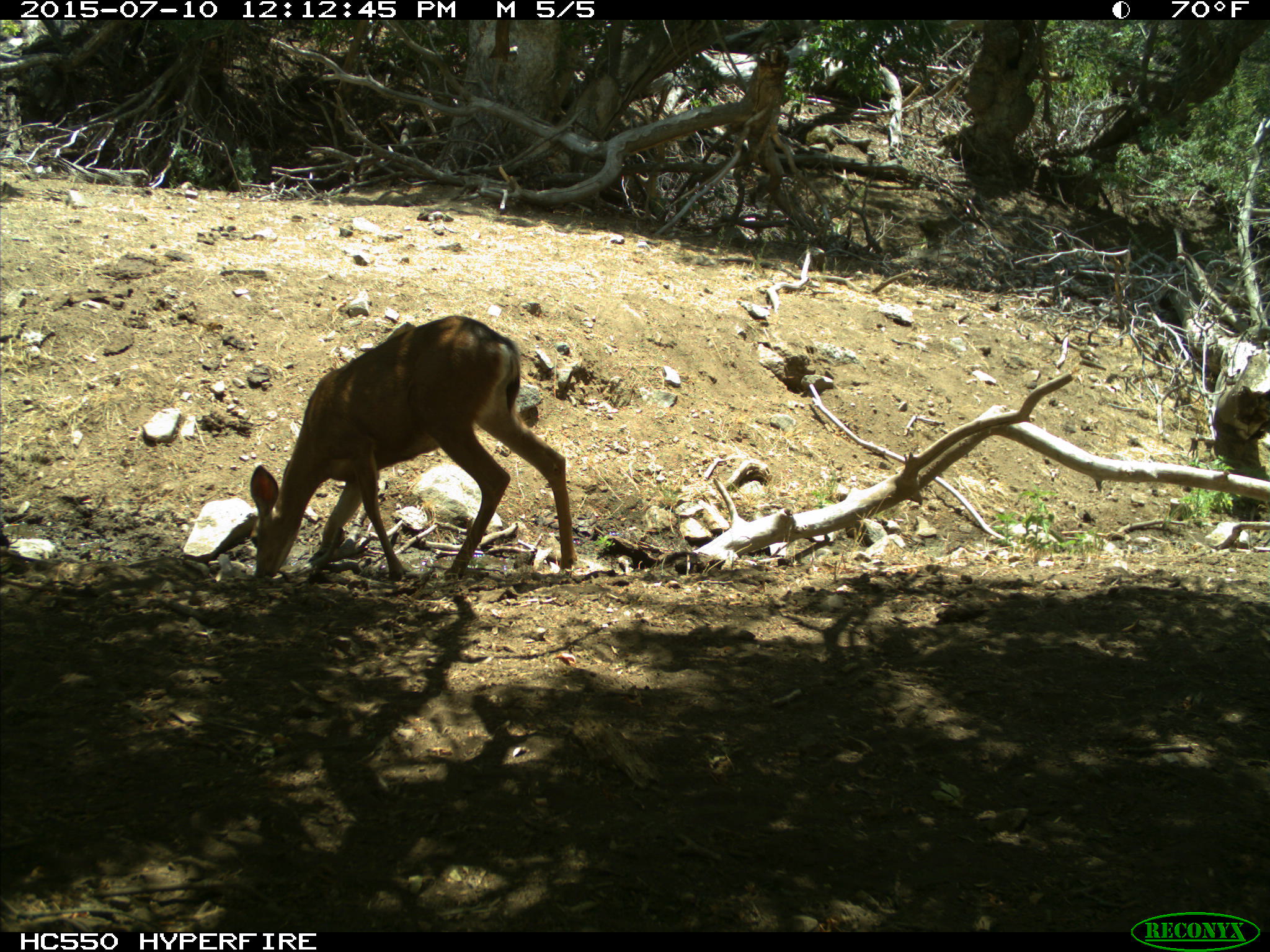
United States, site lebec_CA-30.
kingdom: Animalia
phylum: Chordata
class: Mammalia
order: Artiodactyla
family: Cervidae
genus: Odocoileus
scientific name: Odocoileus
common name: deer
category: unidentified deer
Unidentified deer (deer) (Odocoileus).